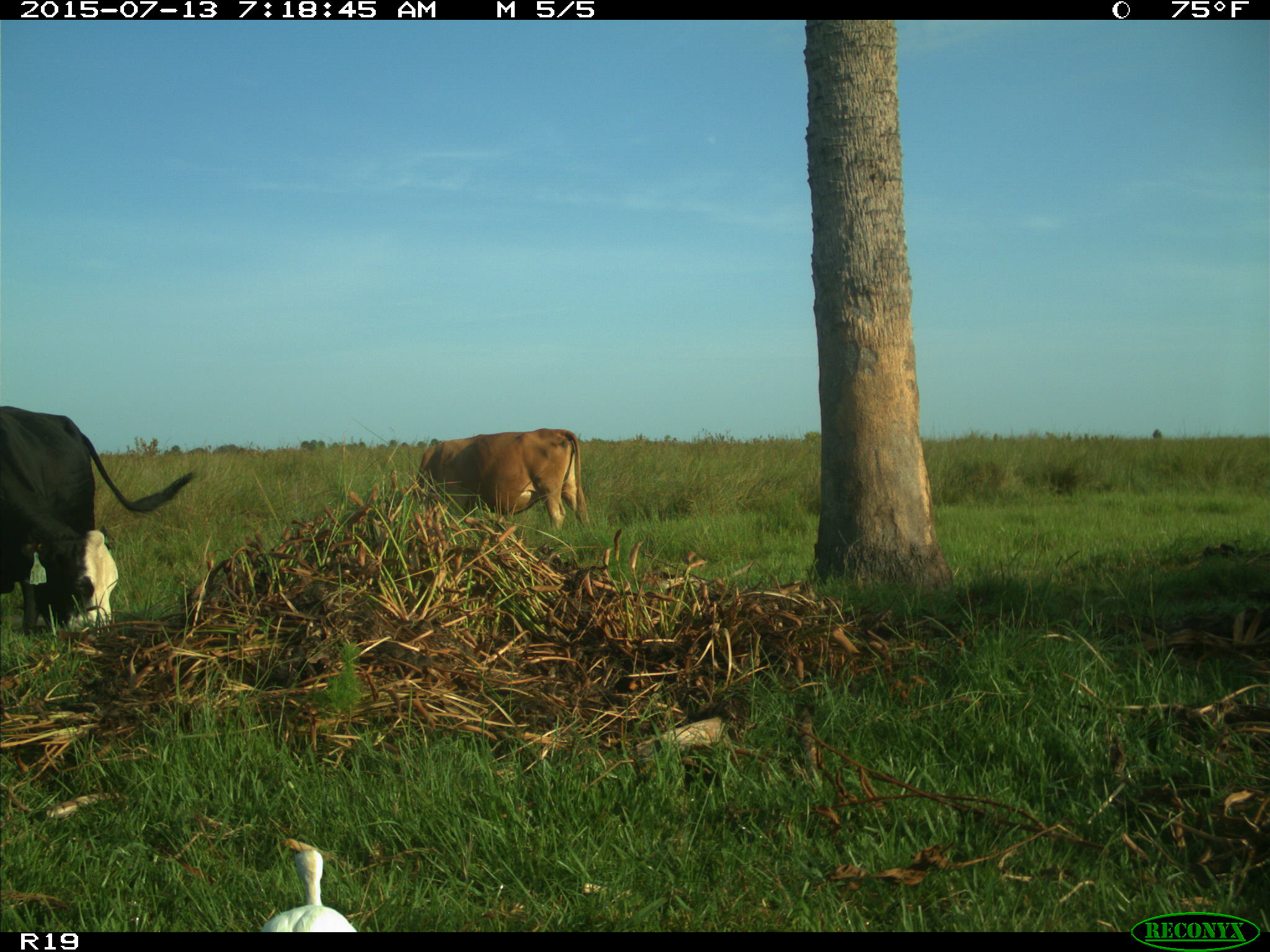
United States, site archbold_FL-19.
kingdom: Animalia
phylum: Chordata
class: Mammalia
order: Artiodactyla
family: Bovidae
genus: Bos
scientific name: Bos taurus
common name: domestic cow